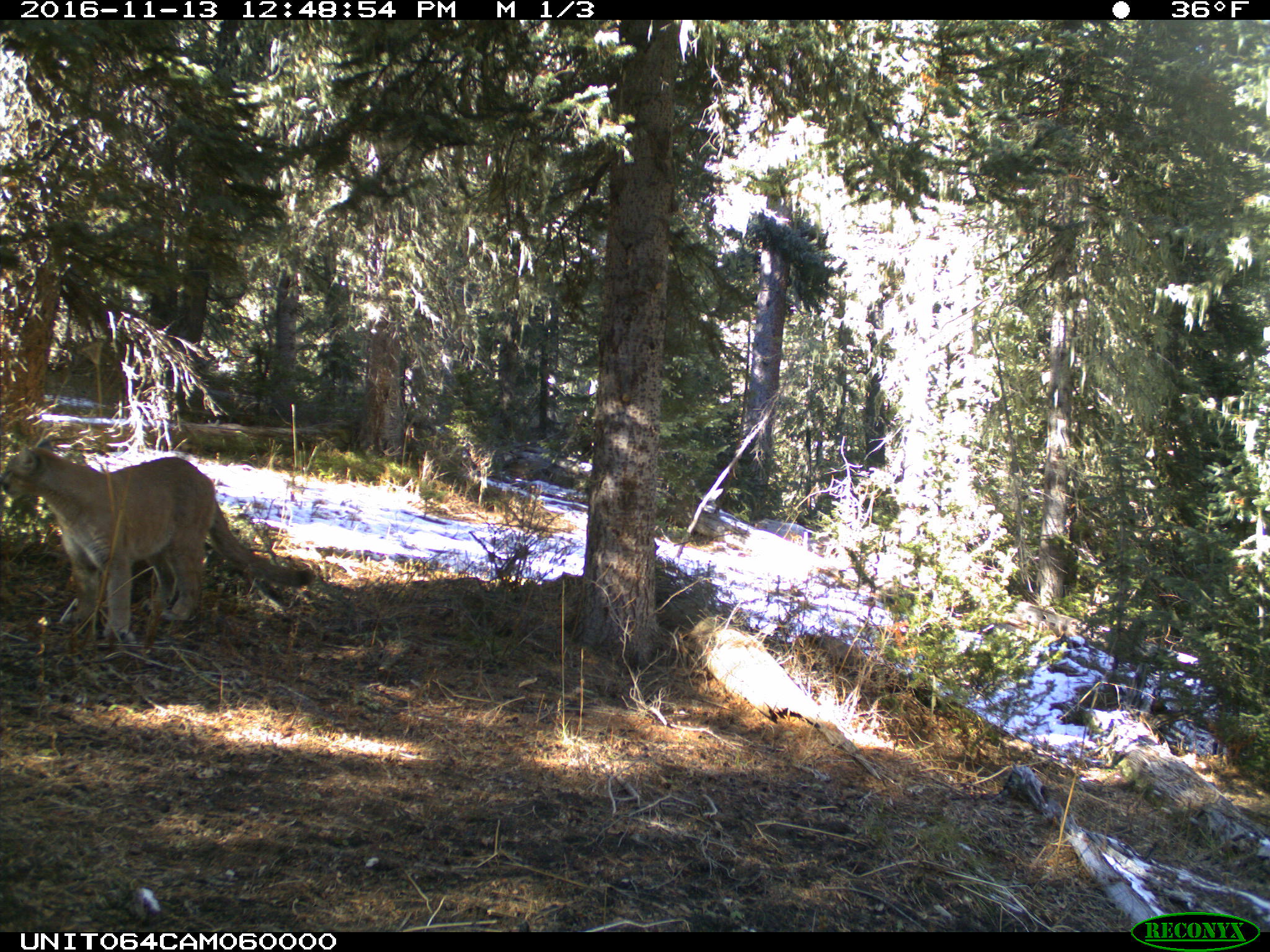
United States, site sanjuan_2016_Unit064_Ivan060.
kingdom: Animalia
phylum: Chordata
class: Mammalia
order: Carnivora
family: Felidae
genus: Puma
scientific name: Puma concolor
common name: mountain lion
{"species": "Puma concolor (mountain lion)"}